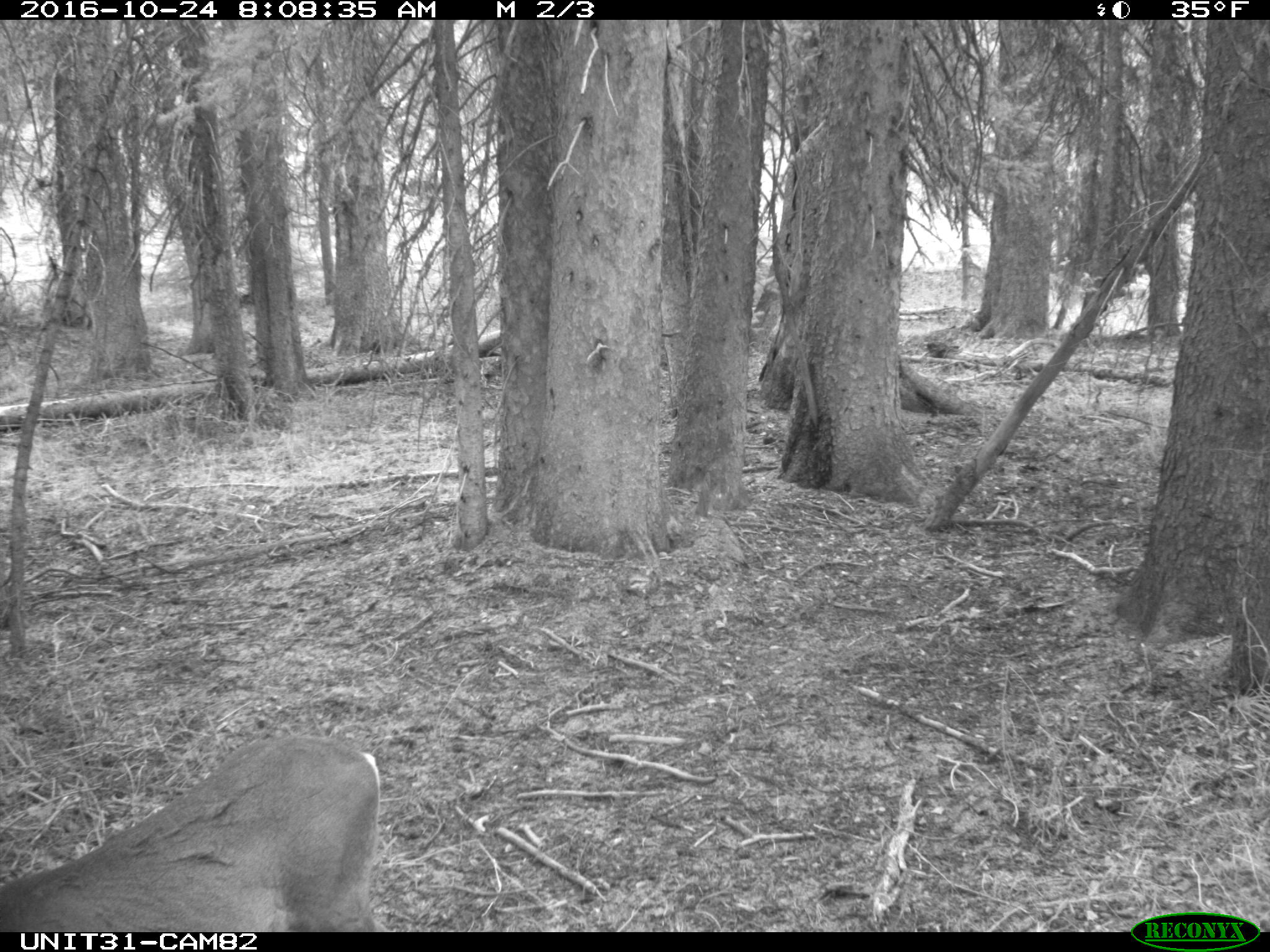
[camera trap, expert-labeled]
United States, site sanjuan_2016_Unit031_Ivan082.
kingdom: Animalia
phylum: Chordata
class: Mammalia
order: Artiodactyla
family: Cervidae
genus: Odocoileus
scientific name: Odocoileus hemionus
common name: mule deer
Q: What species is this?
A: Odocoileus hemionus (mule deer).